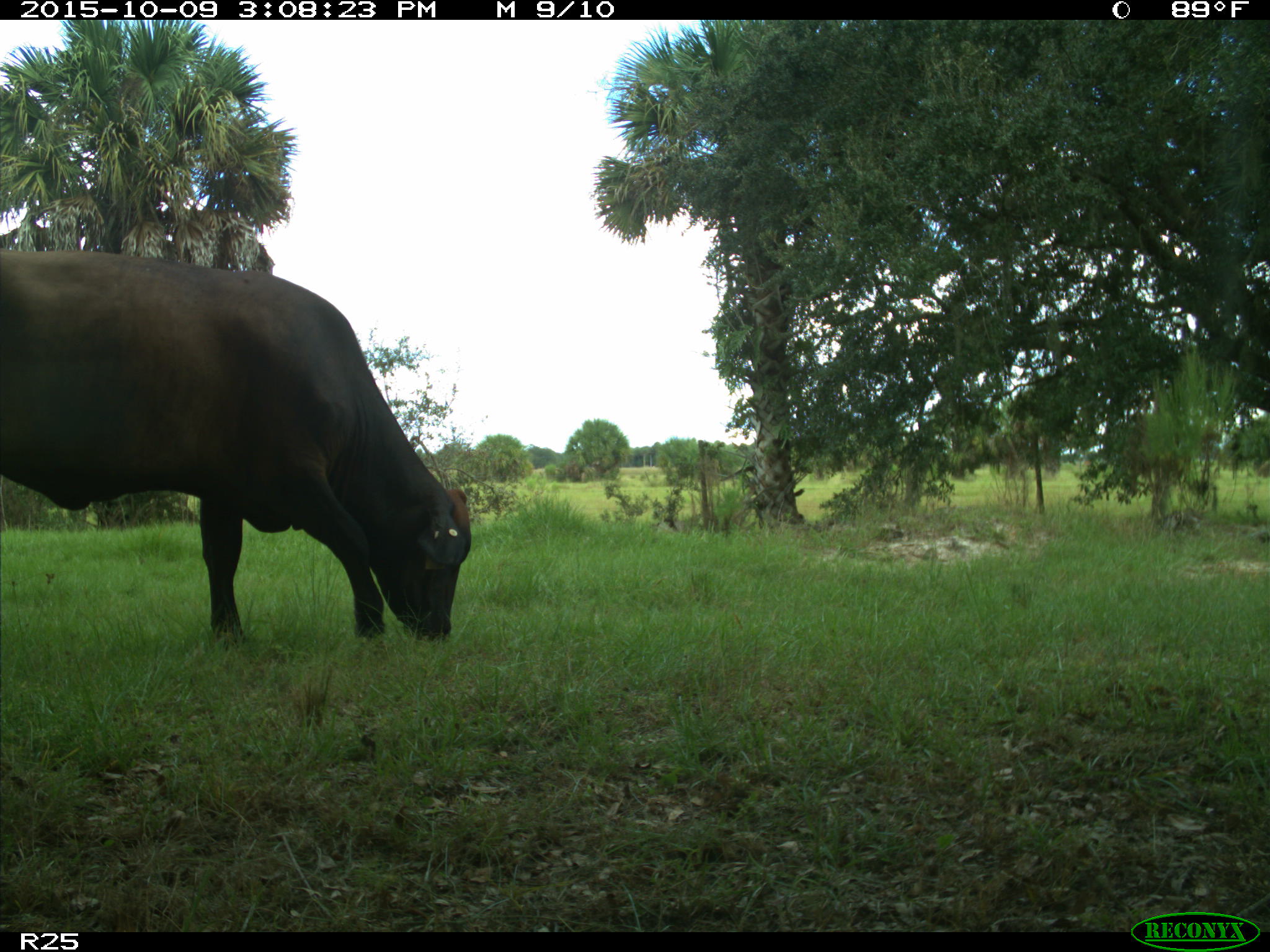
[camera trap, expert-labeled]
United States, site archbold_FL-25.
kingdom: Animalia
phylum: Chordata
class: Mammalia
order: Artiodactyla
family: Bovidae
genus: Bos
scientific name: Bos taurus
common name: domestic cow